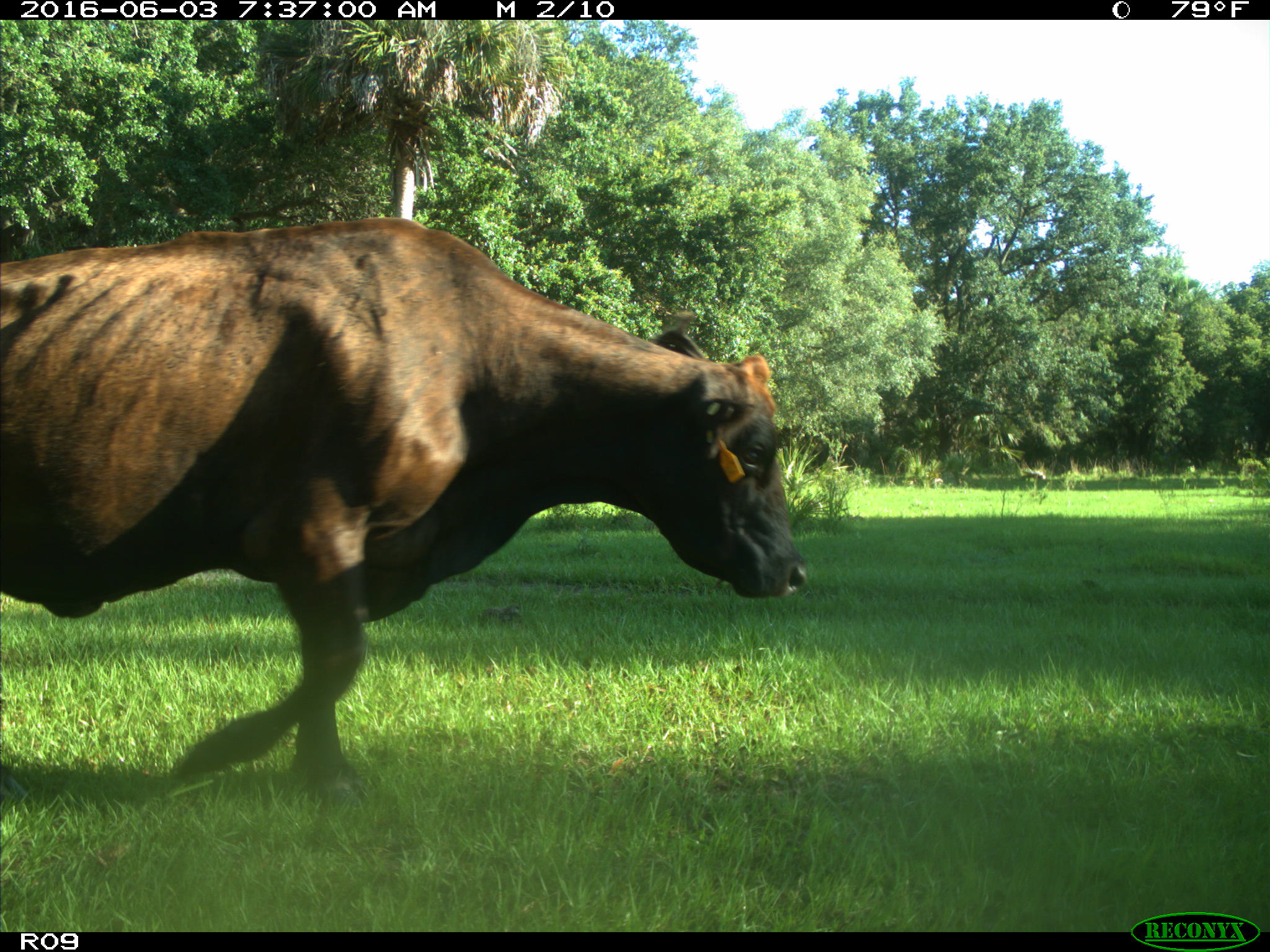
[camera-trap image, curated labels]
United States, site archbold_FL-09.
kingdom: Animalia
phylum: Chordata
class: Mammalia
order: Artiodactyla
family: Bovidae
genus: Bos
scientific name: Bos taurus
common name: domestic cow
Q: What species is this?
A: Bos taurus (domestic cow).